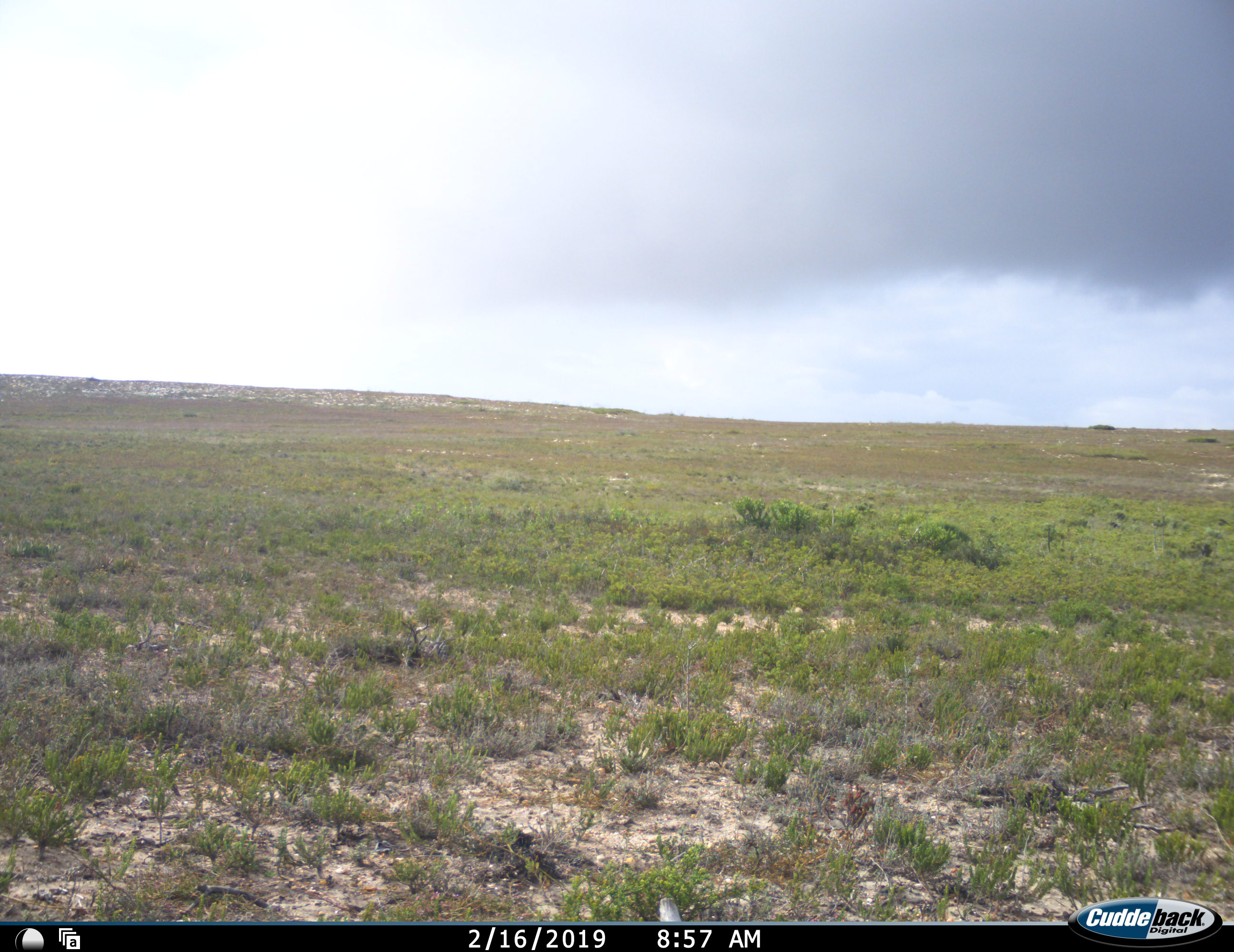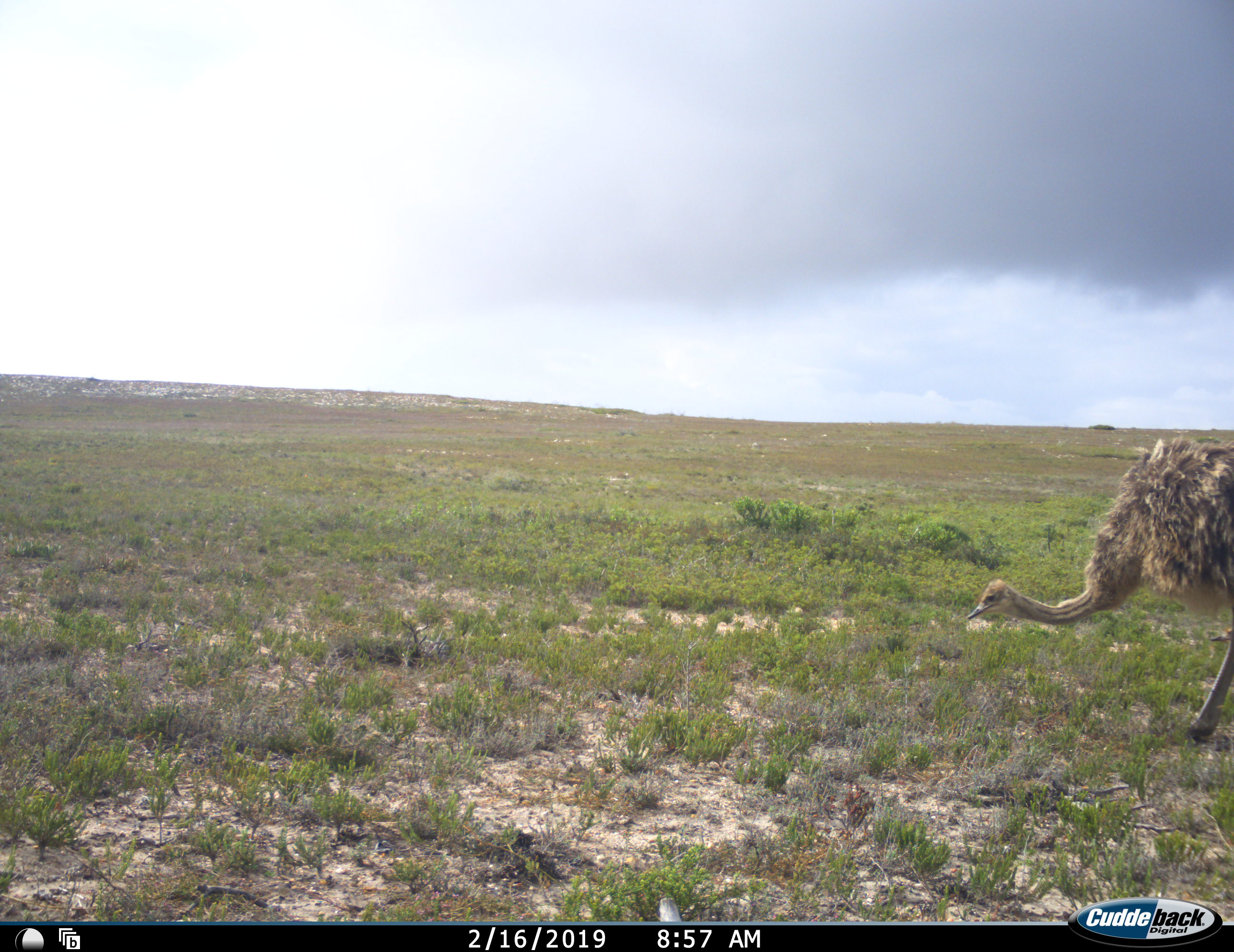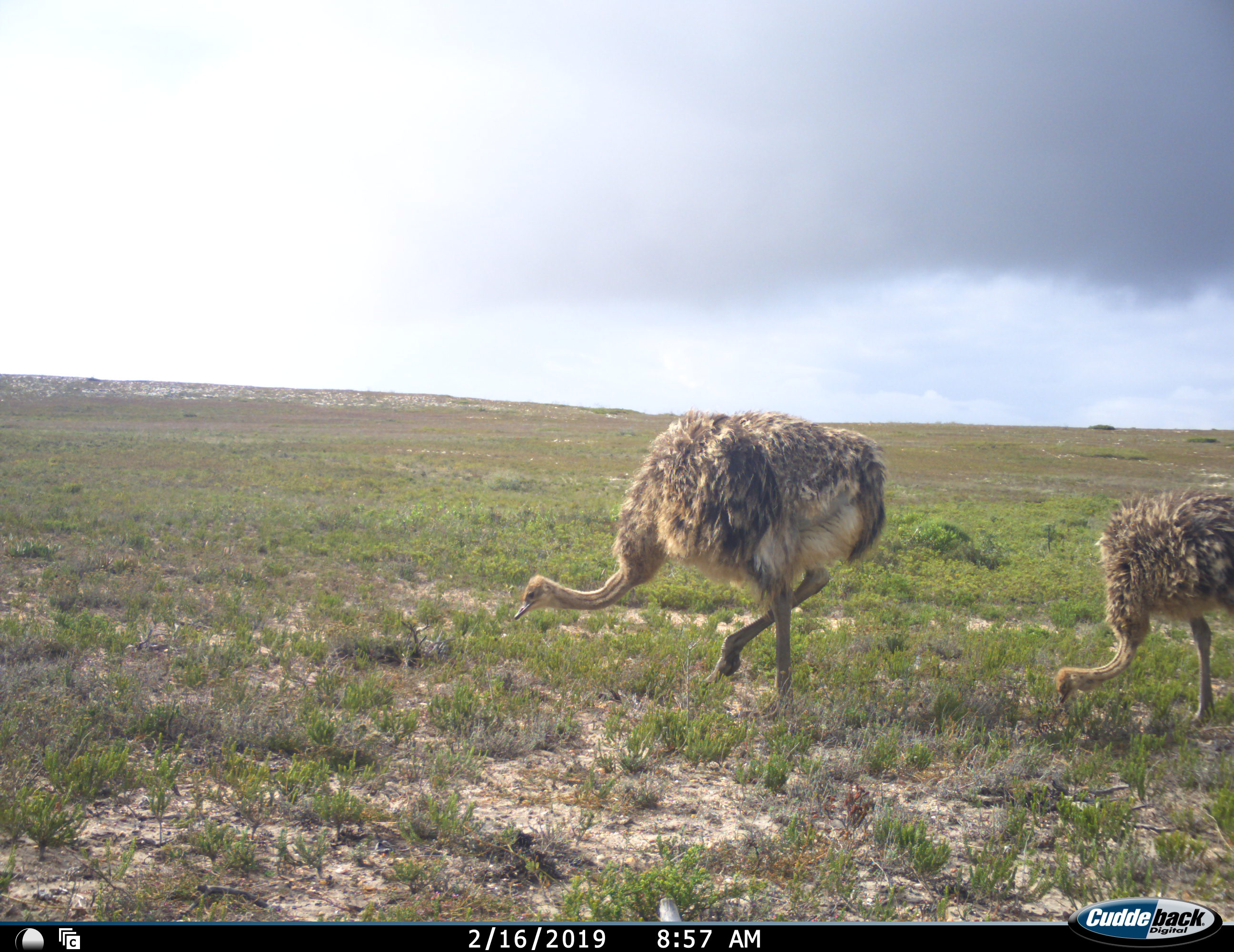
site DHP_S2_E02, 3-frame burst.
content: unidentified animal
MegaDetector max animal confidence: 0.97